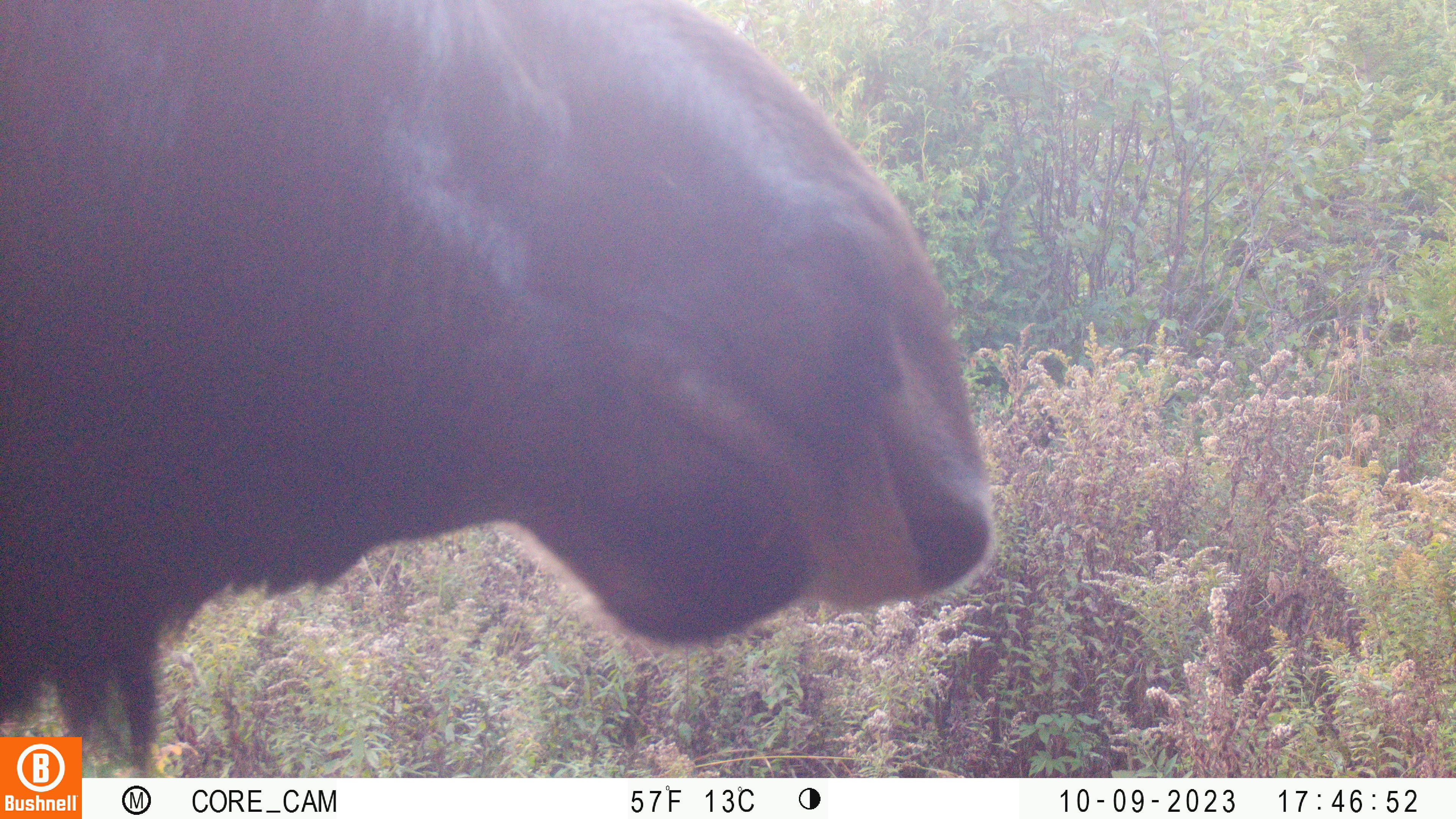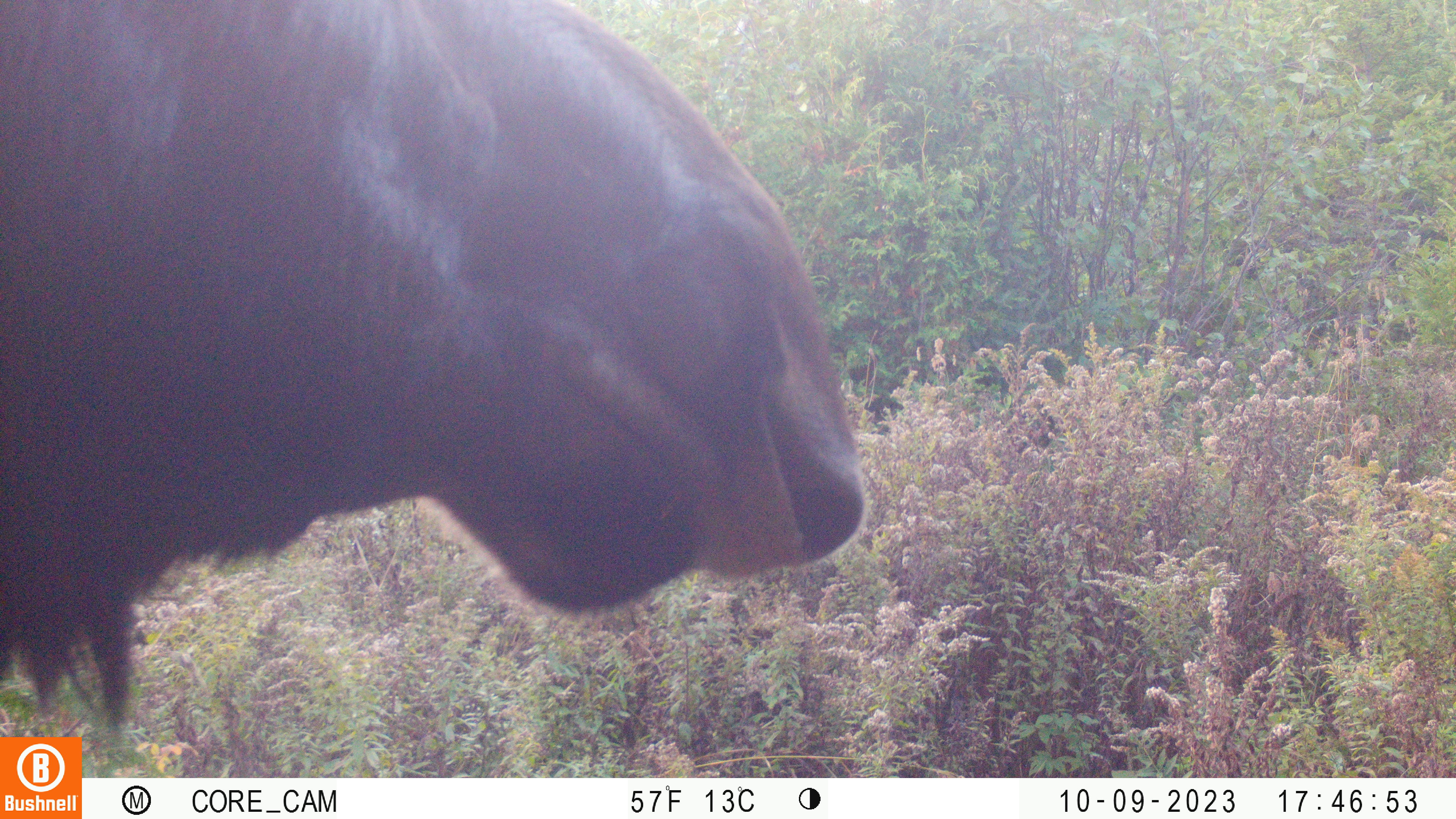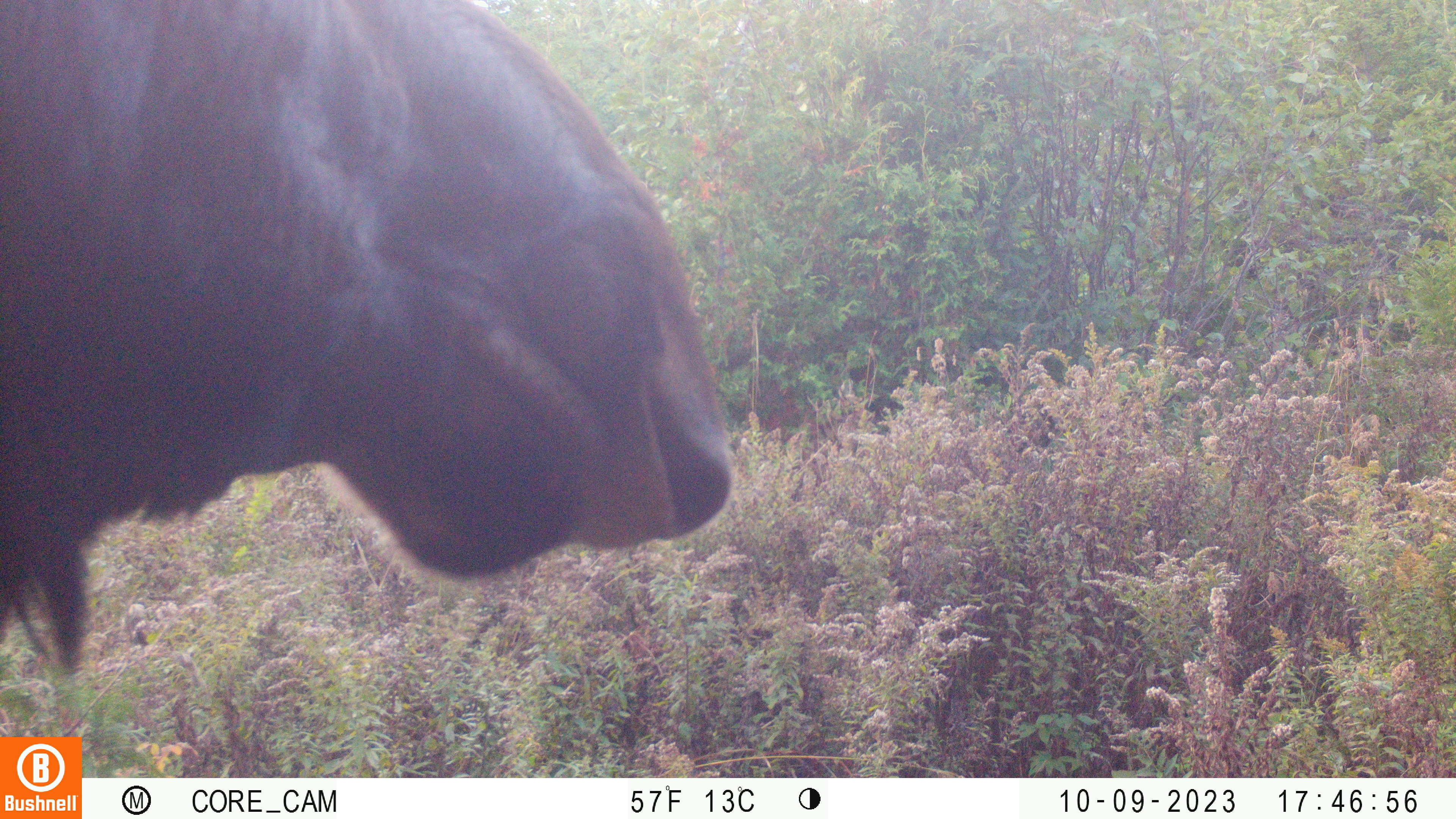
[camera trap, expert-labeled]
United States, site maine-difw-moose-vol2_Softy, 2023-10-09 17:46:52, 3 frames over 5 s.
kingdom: Animalia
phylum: Chordata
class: Mammalia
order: Artiodactyla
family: Cervidae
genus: Alces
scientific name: Alces alces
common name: moose